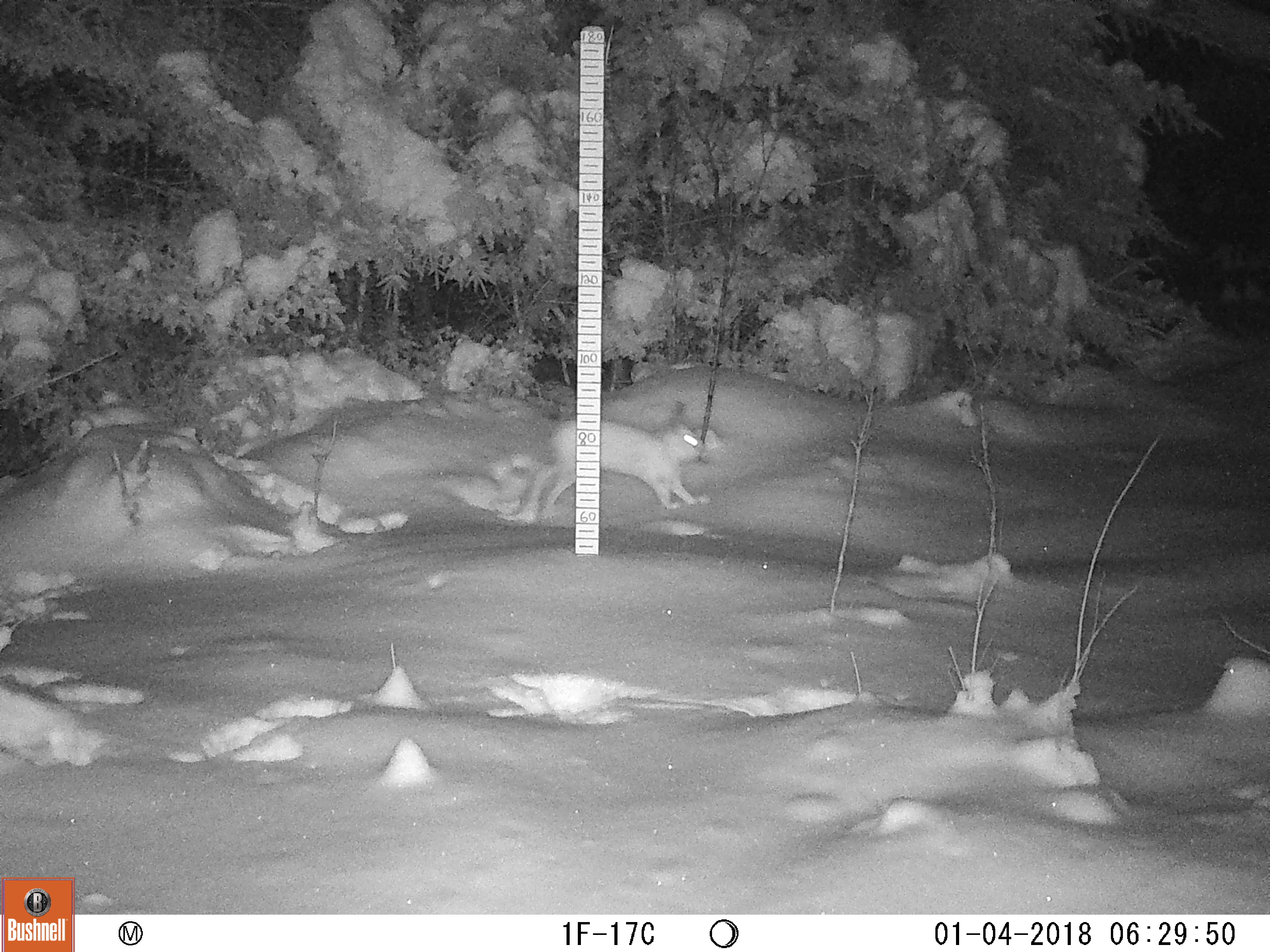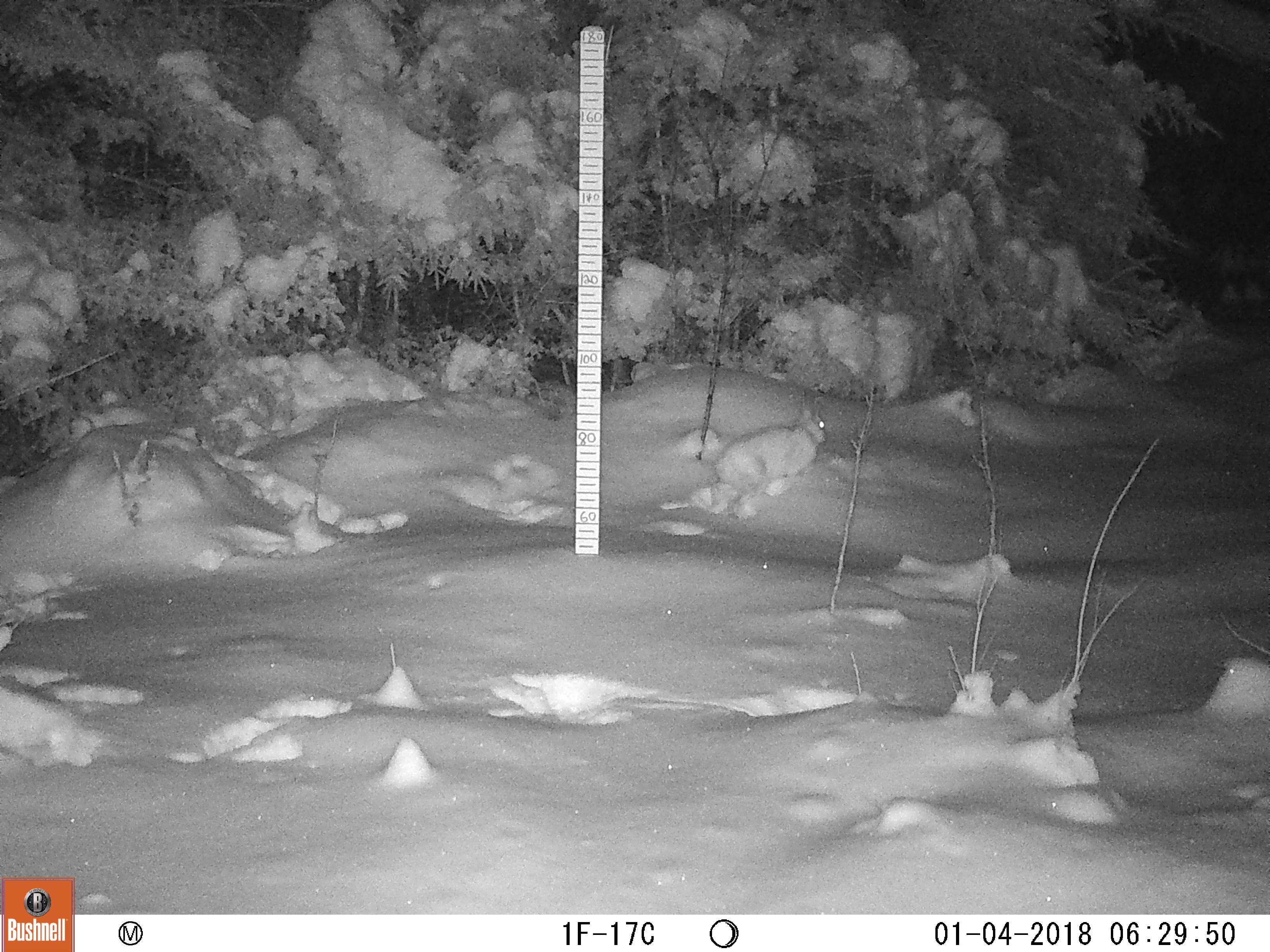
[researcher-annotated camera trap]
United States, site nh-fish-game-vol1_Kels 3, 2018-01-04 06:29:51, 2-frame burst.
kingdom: Animalia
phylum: Chordata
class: Mammalia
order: Lagomorpha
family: Leporidae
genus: Lepus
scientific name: Lepus americanus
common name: snowshoe hare